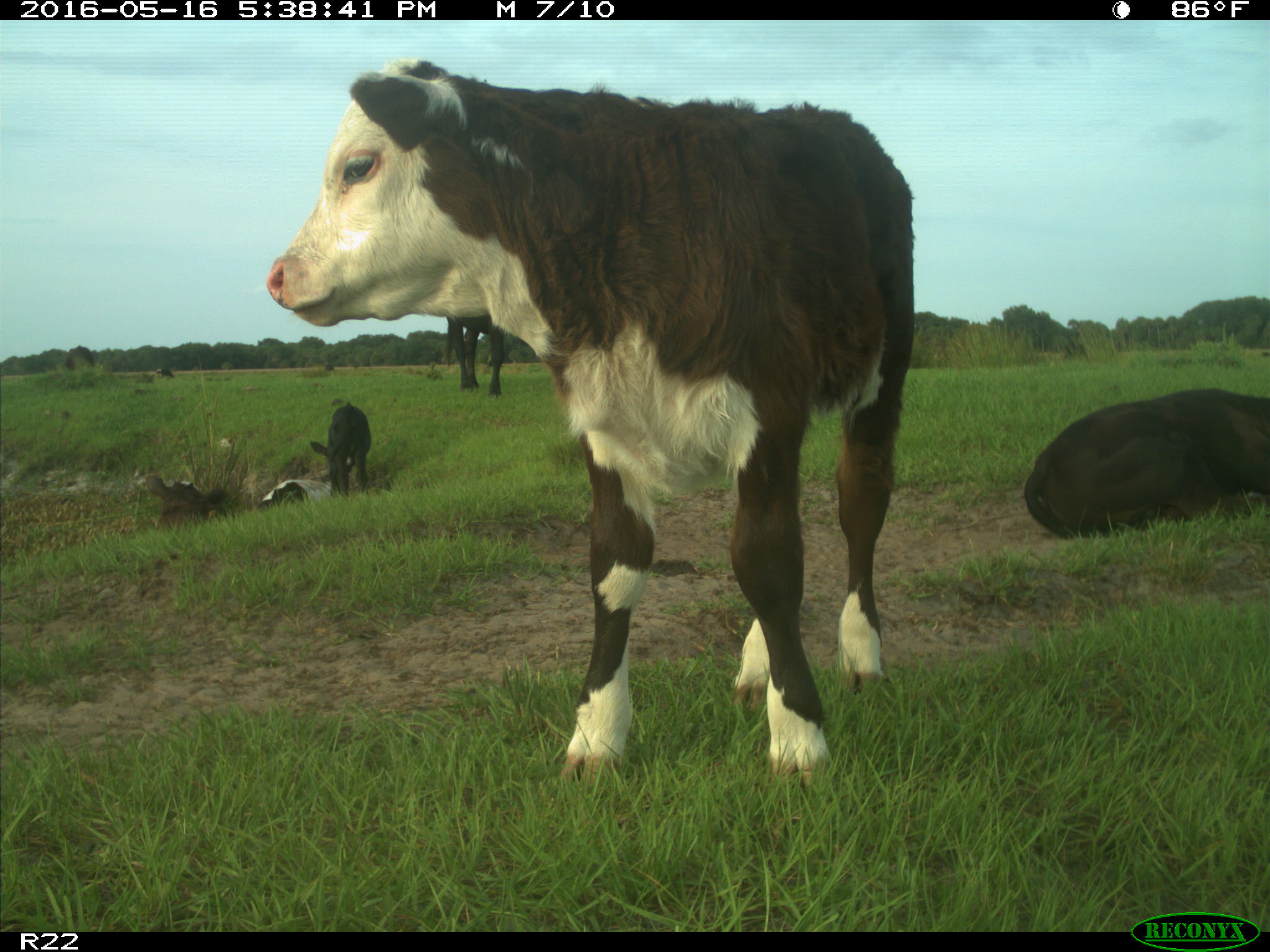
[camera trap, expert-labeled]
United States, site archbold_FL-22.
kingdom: Animalia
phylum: Chordata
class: Mammalia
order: Artiodactyla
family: Bovidae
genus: Bos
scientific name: Bos taurus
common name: domestic cow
Bos taurus (domestic cow).